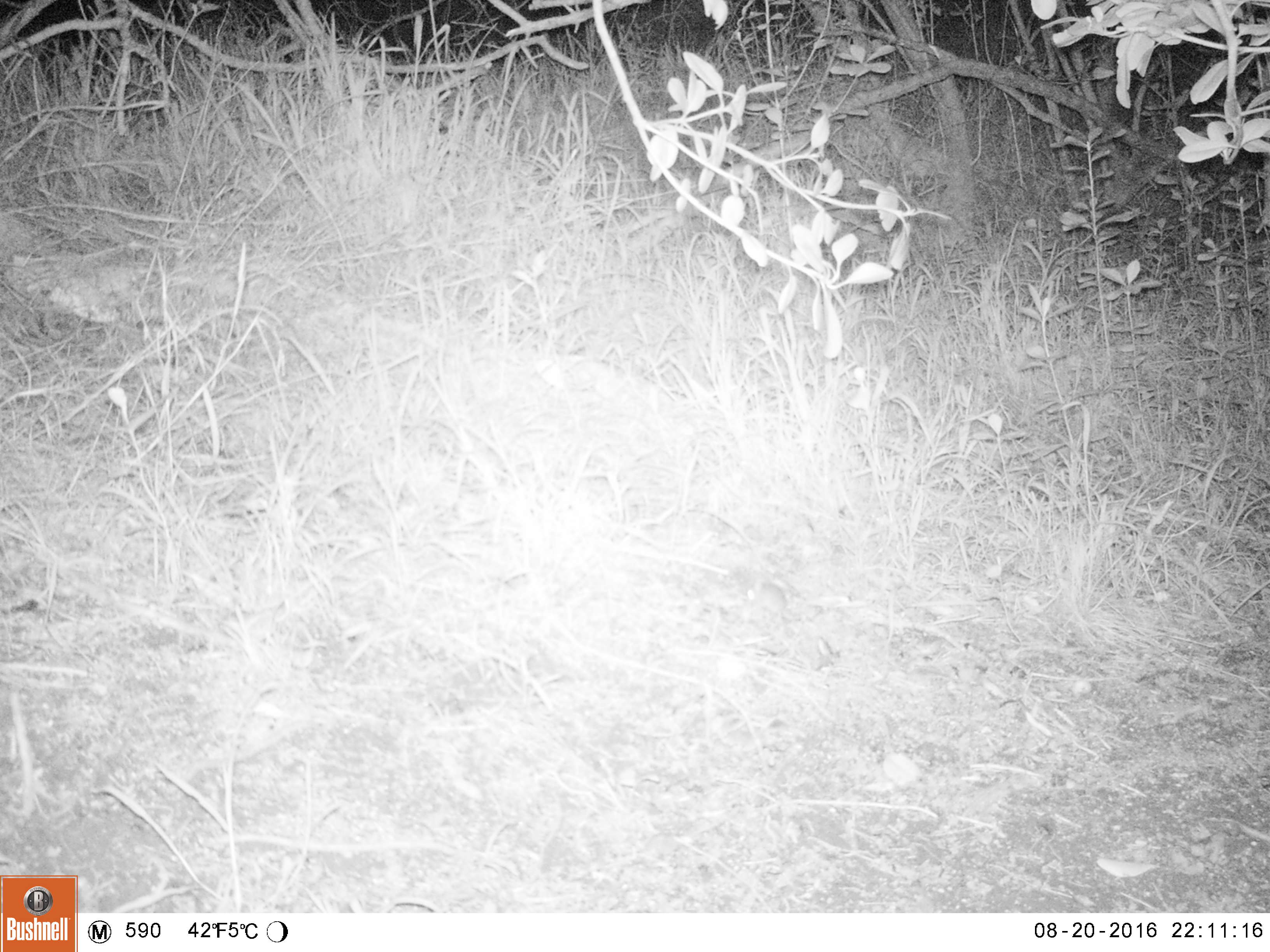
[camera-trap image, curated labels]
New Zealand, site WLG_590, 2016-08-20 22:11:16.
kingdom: Animalia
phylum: Chordata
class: Mammalia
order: Rodentia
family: Muridae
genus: Mus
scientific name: Mus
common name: mouse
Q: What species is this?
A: Mouse (Mus).